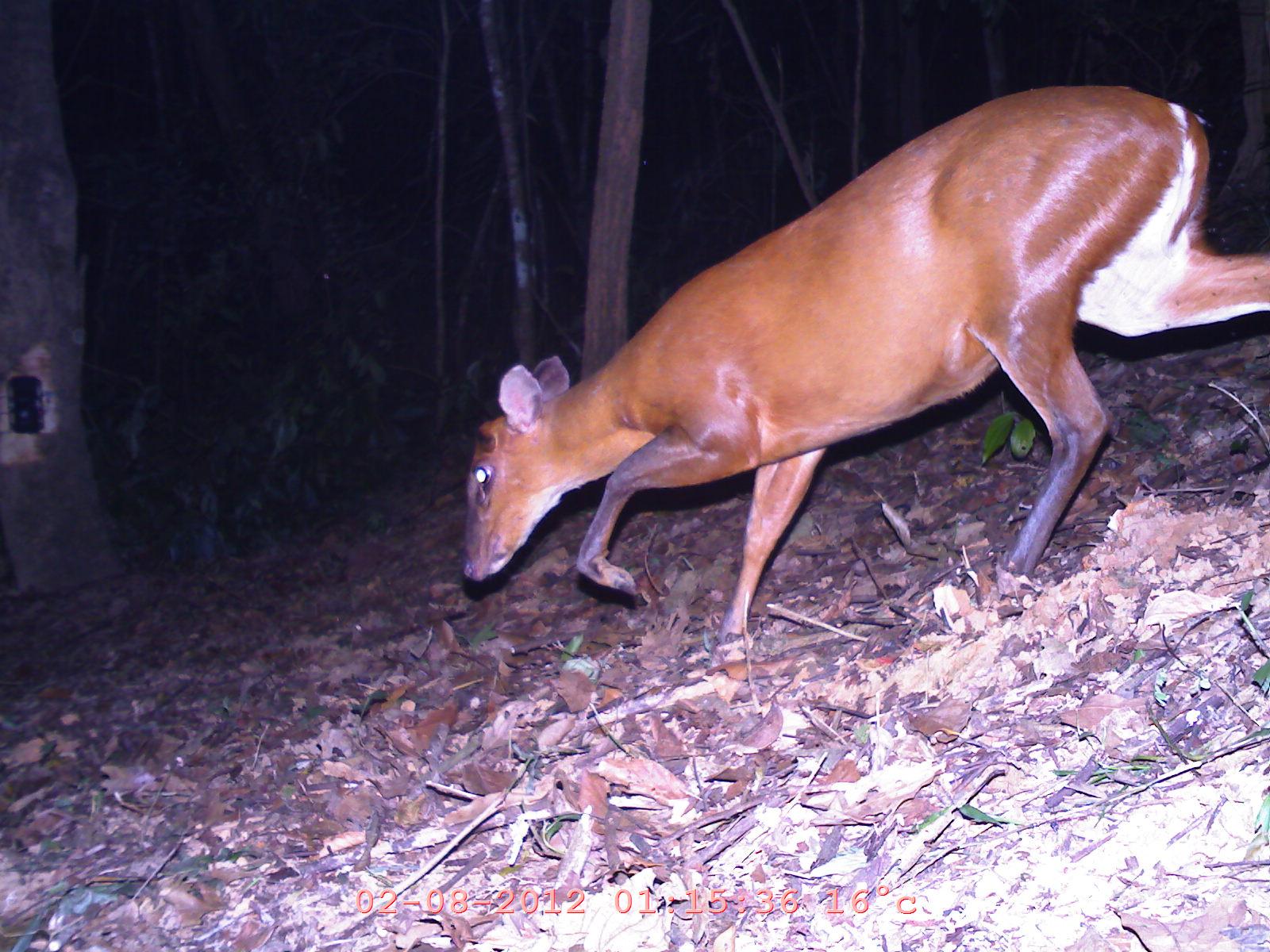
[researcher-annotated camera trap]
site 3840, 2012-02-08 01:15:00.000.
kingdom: Animalia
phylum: Chordata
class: Mammalia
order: Artiodactyla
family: Cervidae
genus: Muntiacus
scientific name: Muntiacus muntjak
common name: southern red muntjac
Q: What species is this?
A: Muntiacus muntjak (southern red muntjac).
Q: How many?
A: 1.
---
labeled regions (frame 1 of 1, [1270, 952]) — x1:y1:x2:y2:
muntiacus muntjak: 462:81:1270:647